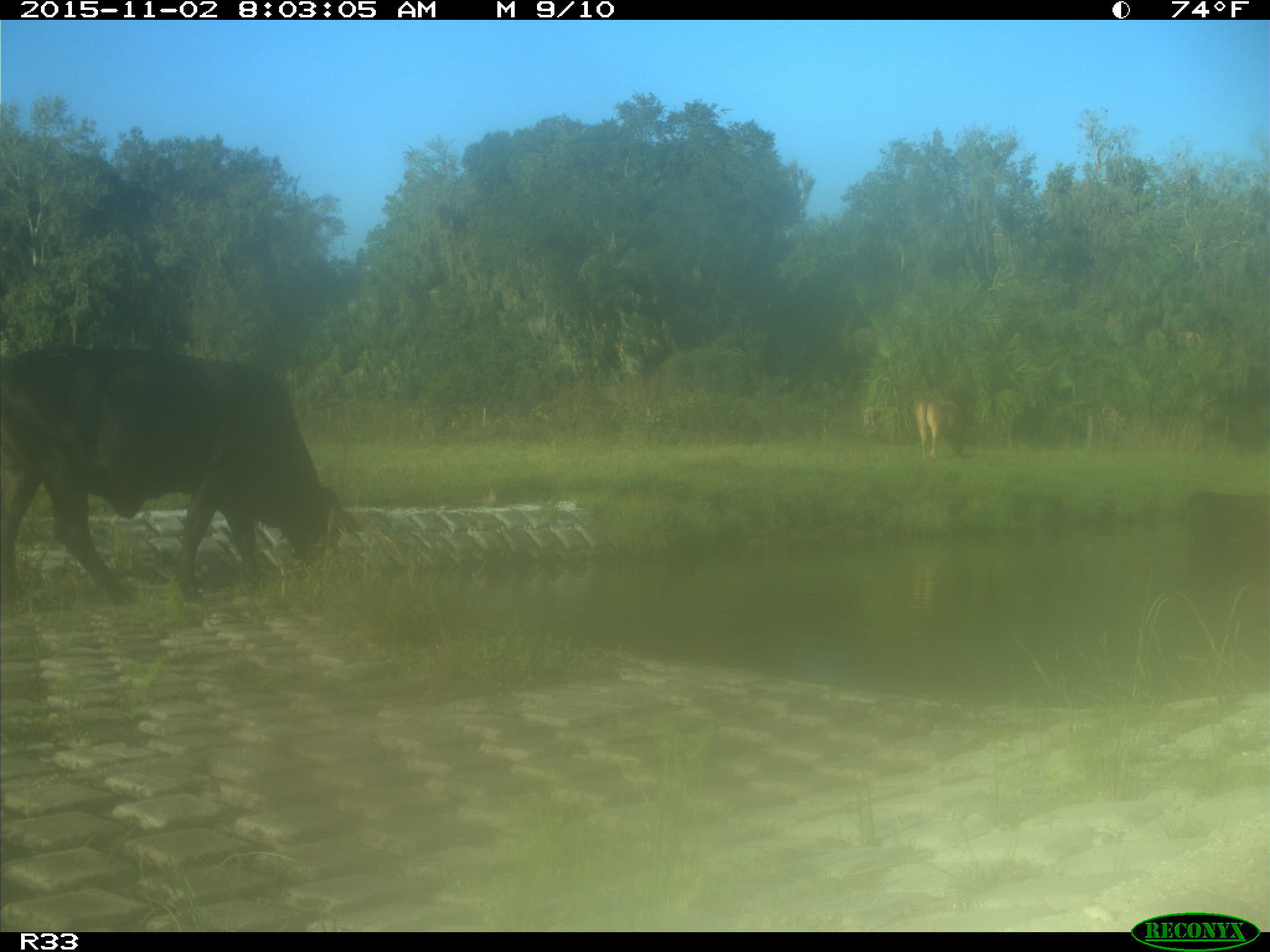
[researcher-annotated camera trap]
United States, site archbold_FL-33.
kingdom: Animalia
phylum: Chordata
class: Mammalia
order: Artiodactyla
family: Bovidae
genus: Bos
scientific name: Bos taurus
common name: domestic cow